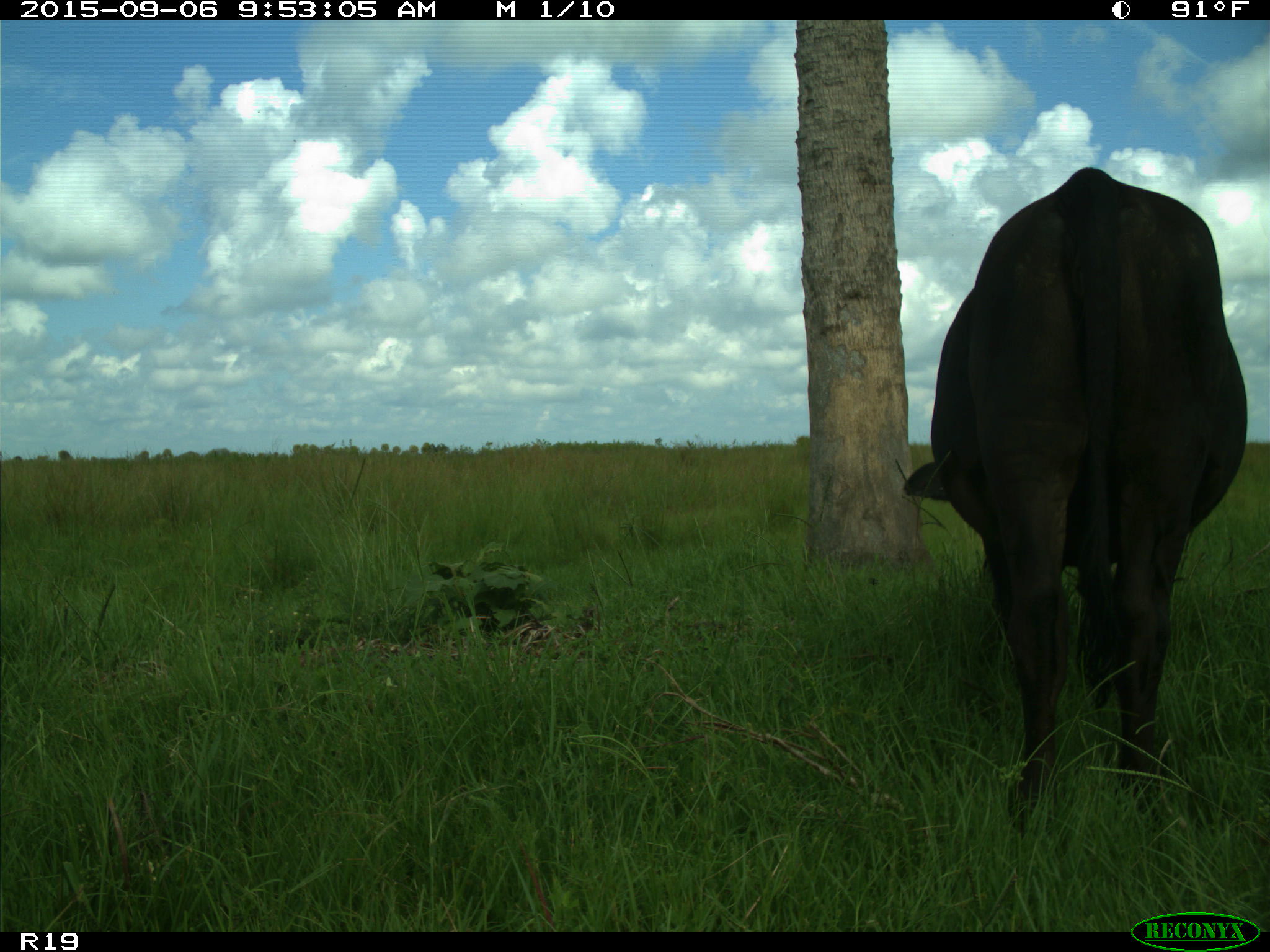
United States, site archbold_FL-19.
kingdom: Animalia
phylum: Chordata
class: Mammalia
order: Artiodactyla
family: Bovidae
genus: Bos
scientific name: Bos taurus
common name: domestic cow